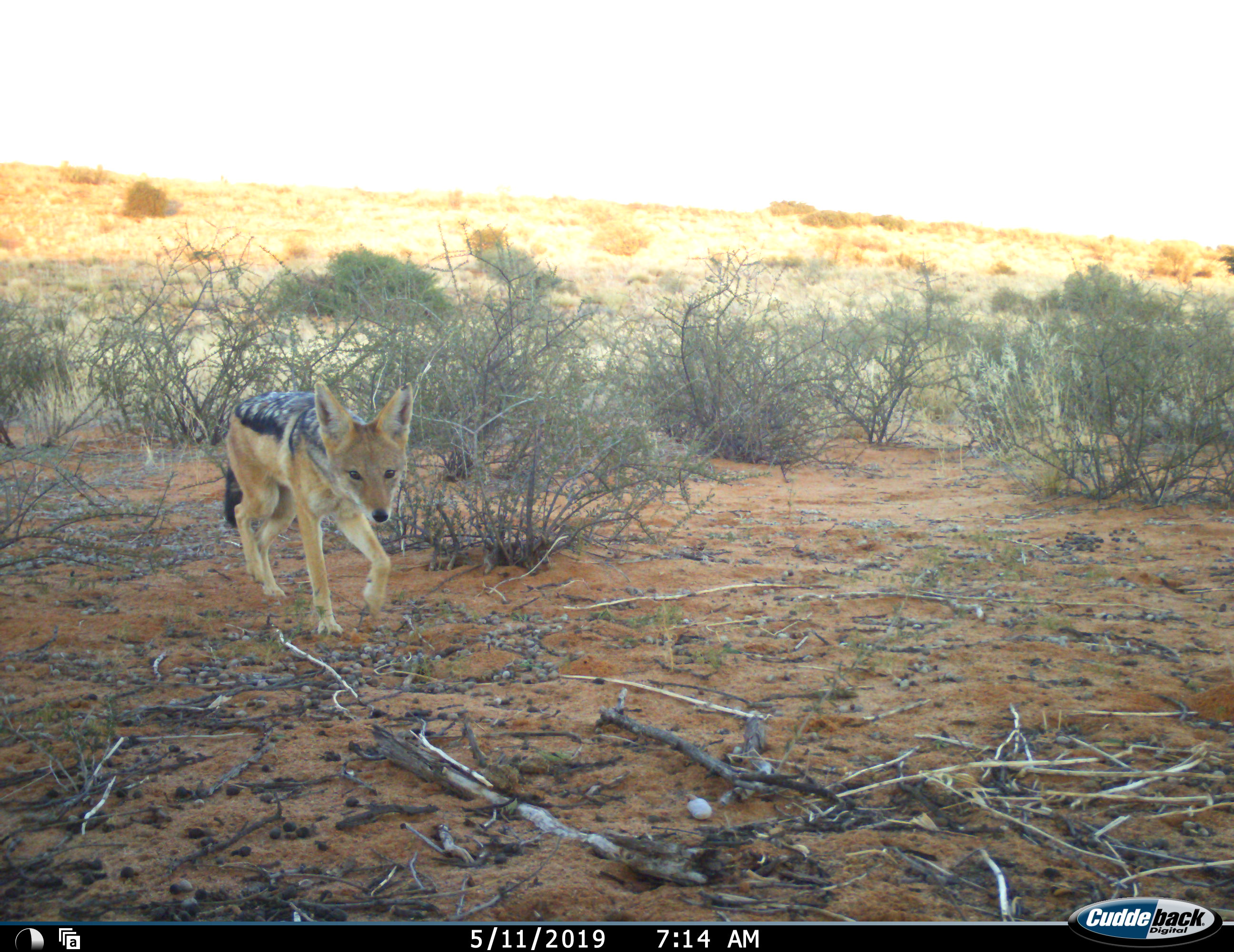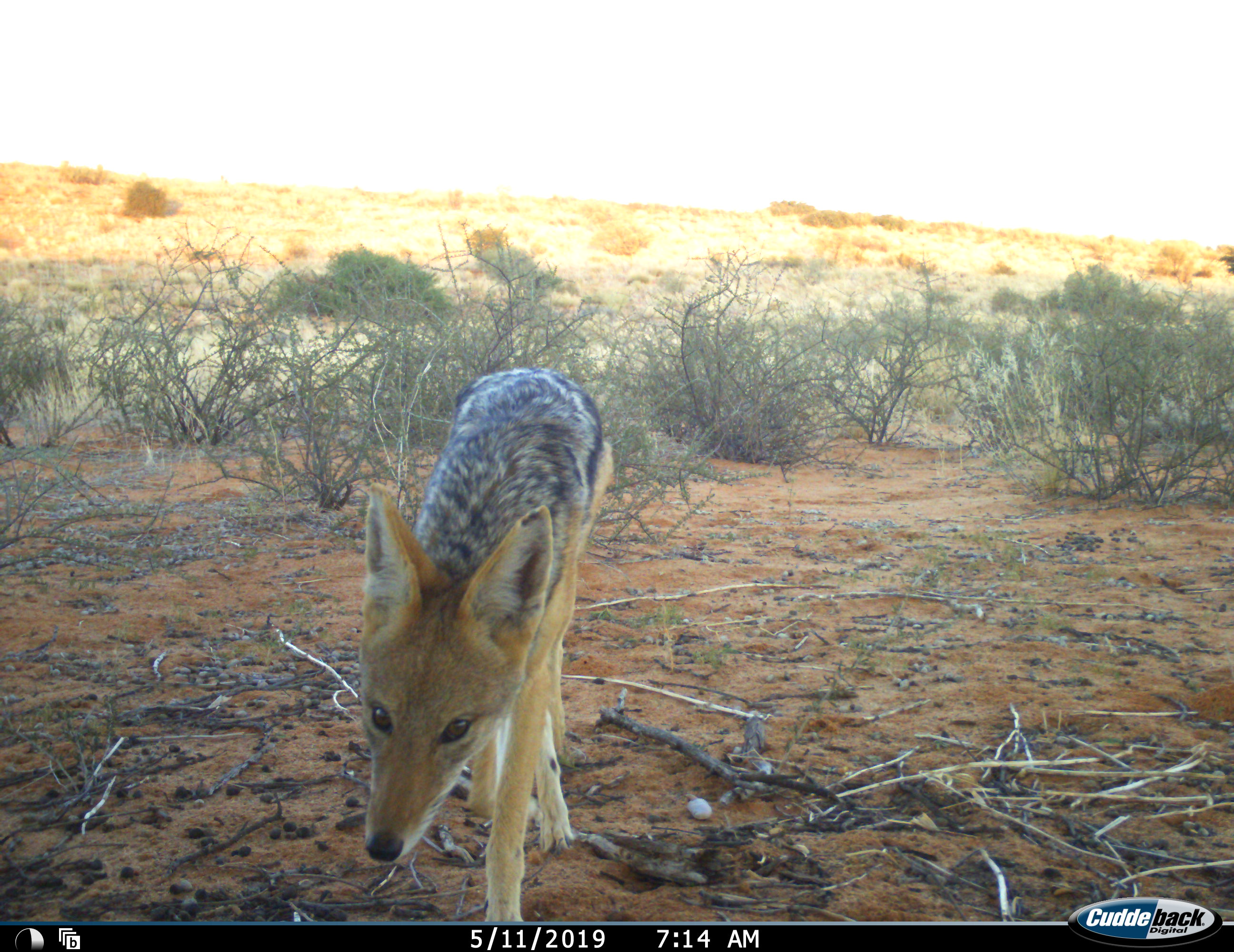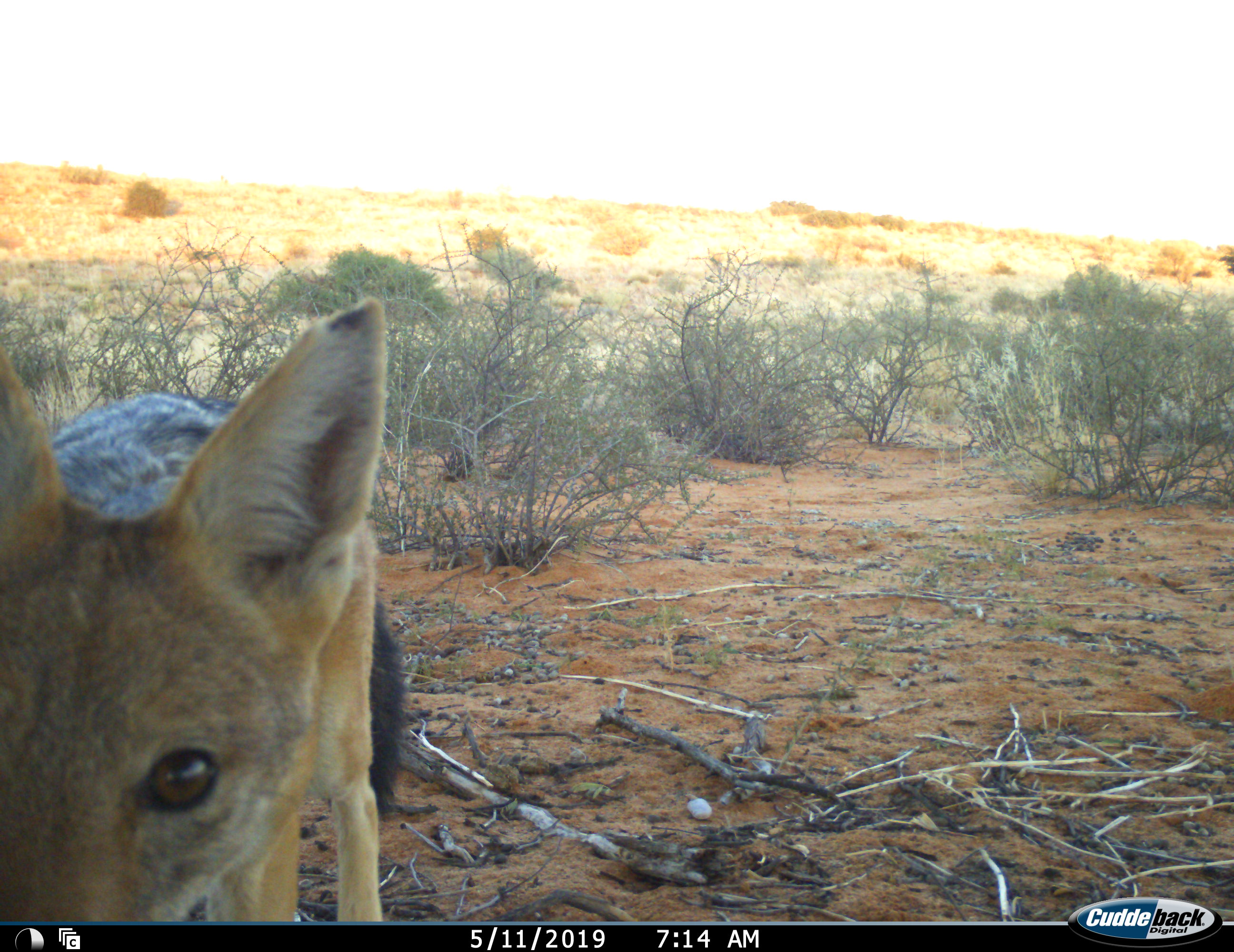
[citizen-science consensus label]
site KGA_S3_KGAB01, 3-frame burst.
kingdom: Animalia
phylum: Chordata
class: Mammalia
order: Carnivora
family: Canidae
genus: Lupulella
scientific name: Lupulella mesomelas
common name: black-backed jackal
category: jackalblackbacked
Jackalblackbacked (black-backed jackal) (Lupulella mesomelas), count 1. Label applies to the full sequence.